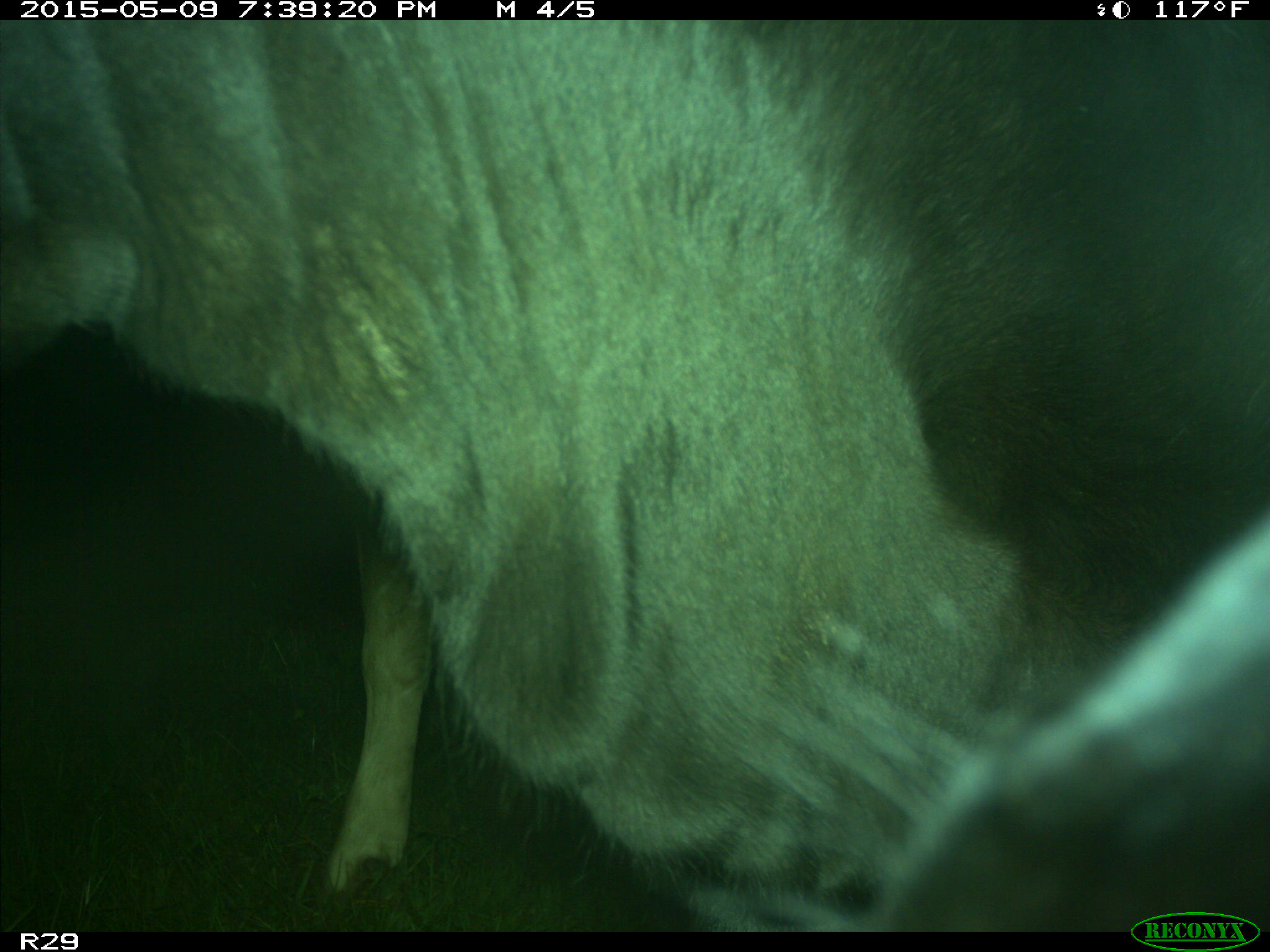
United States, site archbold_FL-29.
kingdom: Animalia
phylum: Chordata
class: Mammalia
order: Artiodactyla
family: Bovidae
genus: Bos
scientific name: Bos taurus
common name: domestic cow